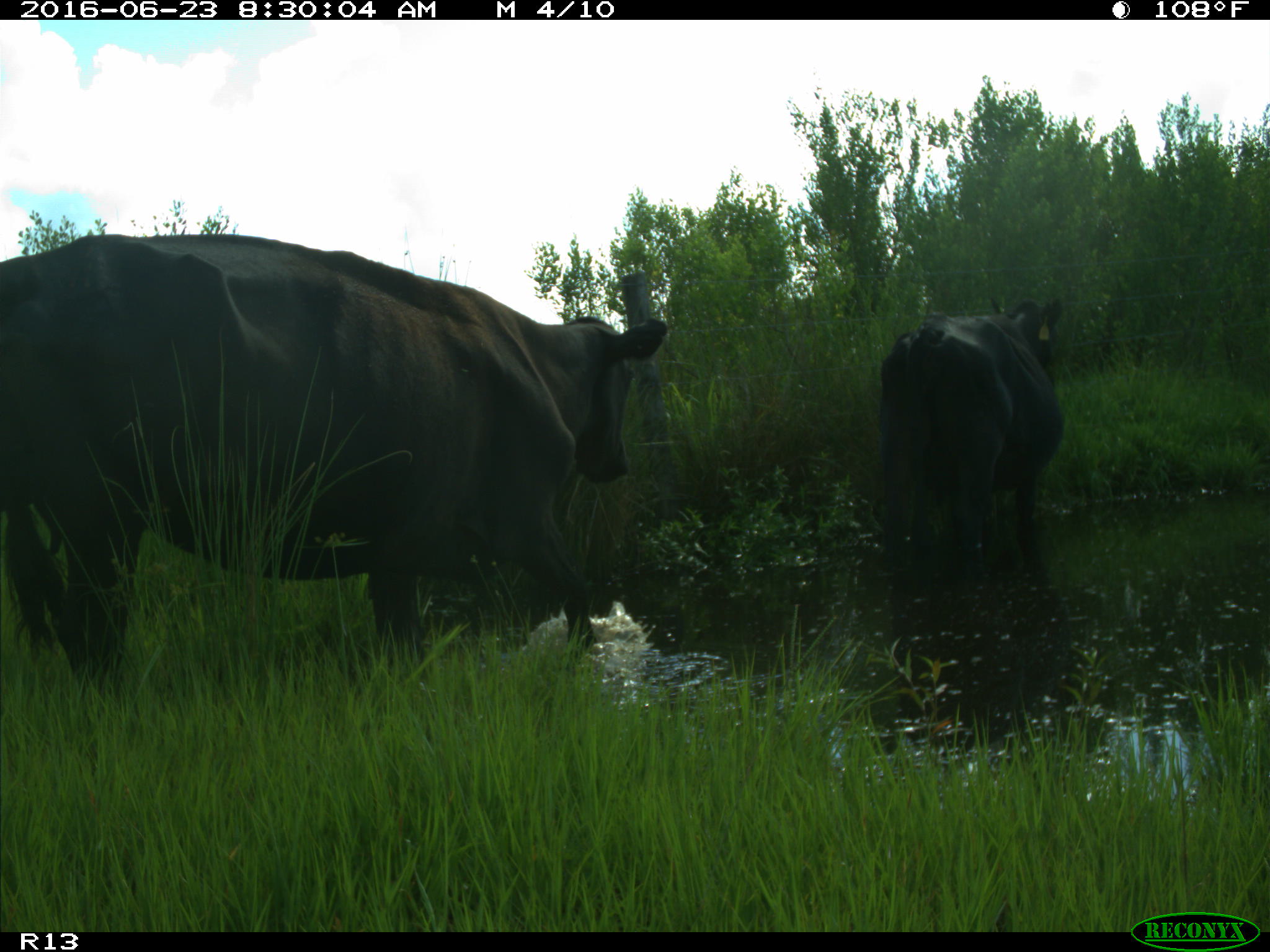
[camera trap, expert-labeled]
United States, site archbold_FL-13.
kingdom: Animalia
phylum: Chordata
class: Mammalia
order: Artiodactyla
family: Bovidae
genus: Bos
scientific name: Bos taurus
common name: domestic cow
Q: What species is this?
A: Bos taurus (domestic cow).